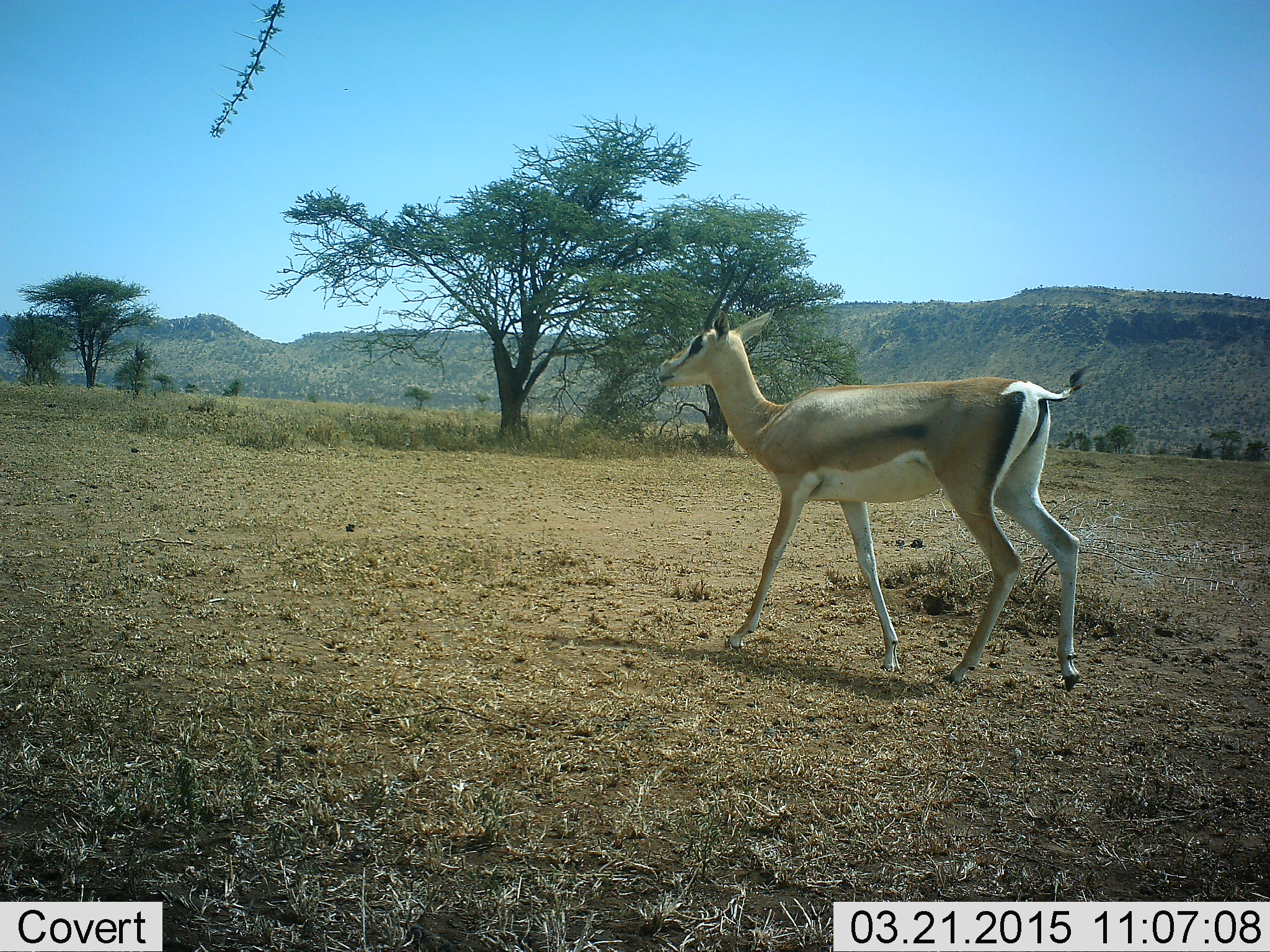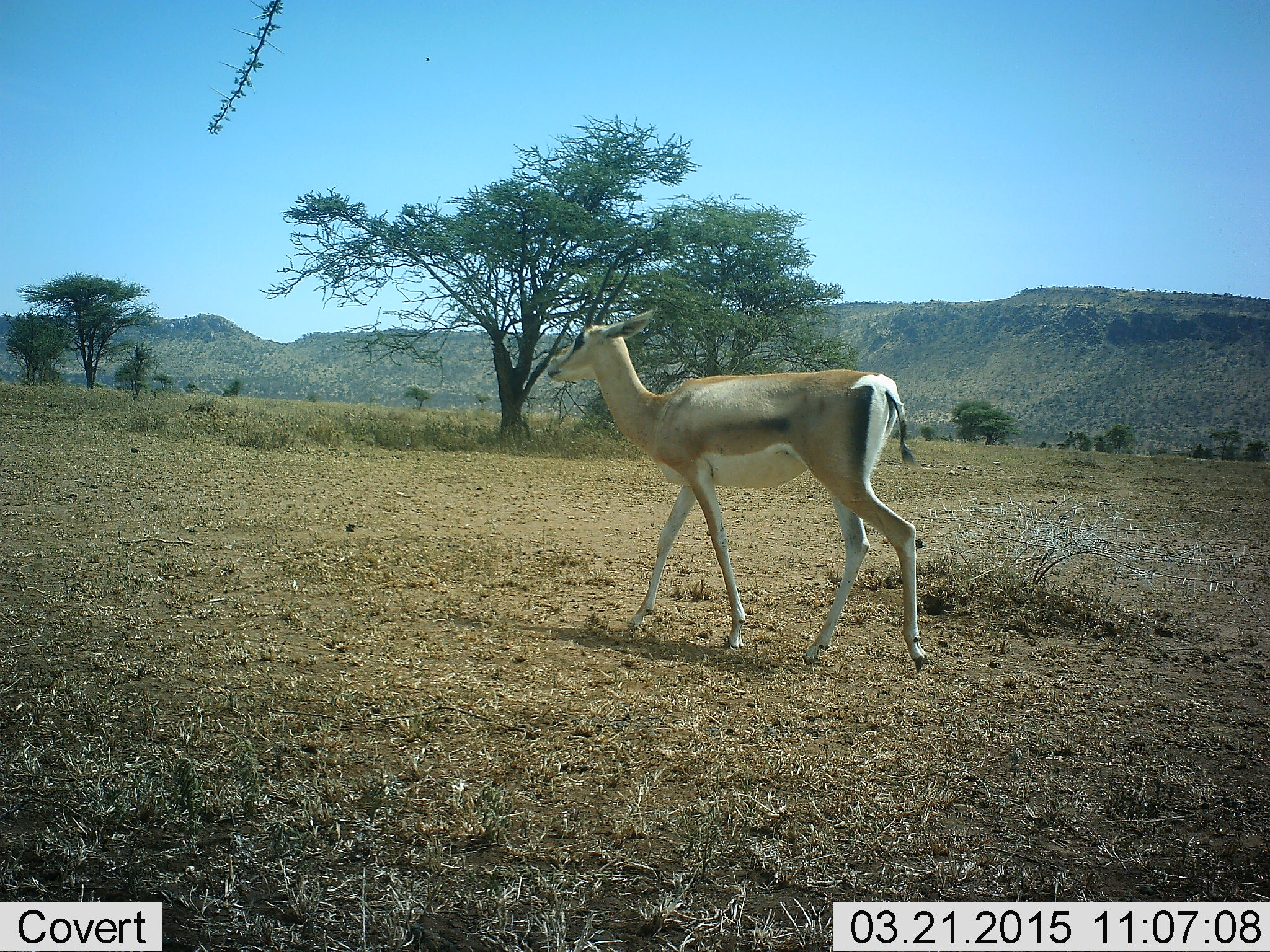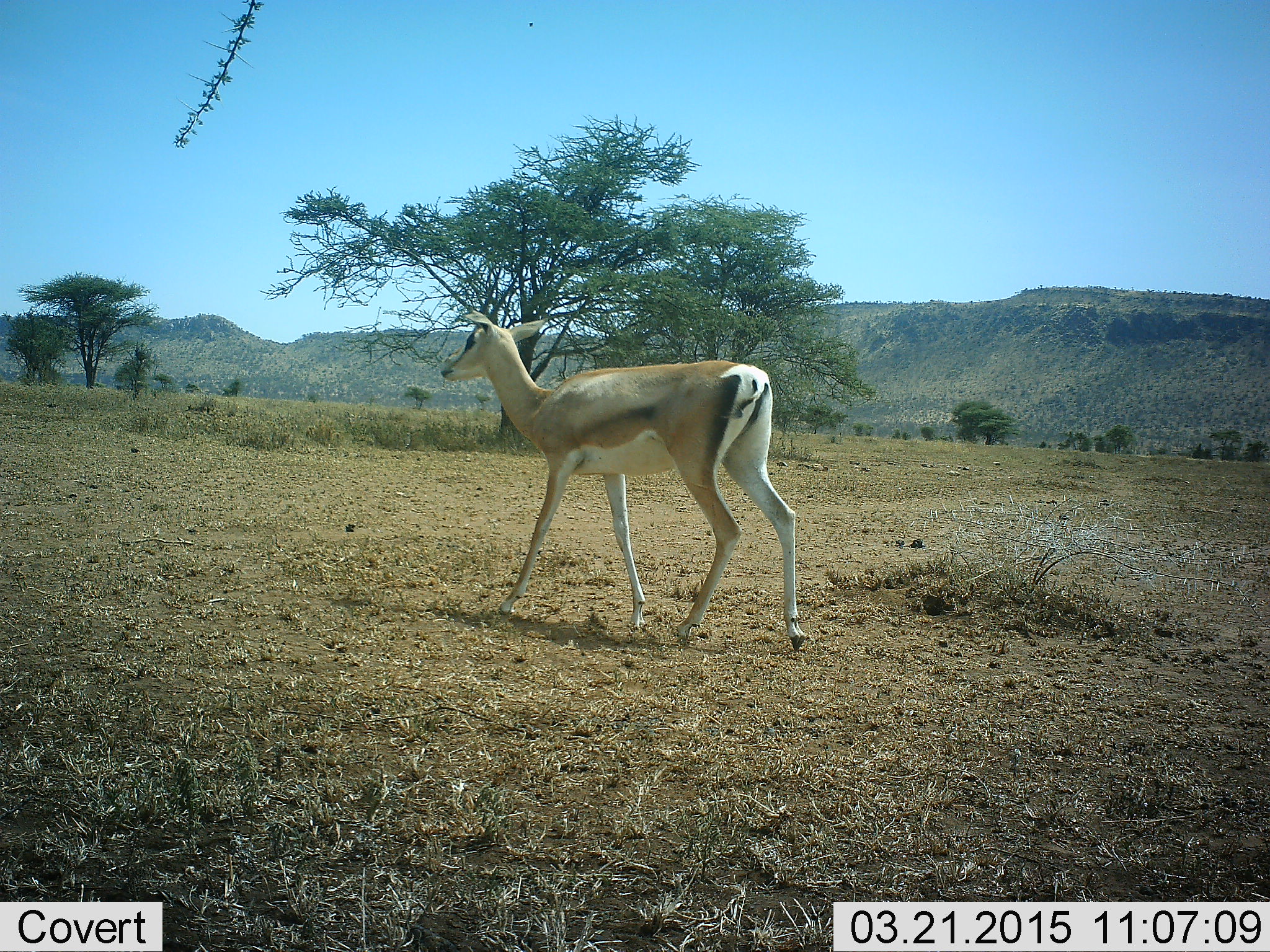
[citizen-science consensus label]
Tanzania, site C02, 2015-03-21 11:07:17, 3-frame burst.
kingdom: Animalia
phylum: Chordata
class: Mammalia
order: Artiodactyla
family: Bovidae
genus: Nanger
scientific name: Nanger granti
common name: grant's gazelle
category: gazellegrants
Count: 1.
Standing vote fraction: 10%.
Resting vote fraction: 0%.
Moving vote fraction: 90%.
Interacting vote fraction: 0%.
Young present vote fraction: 0%.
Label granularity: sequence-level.